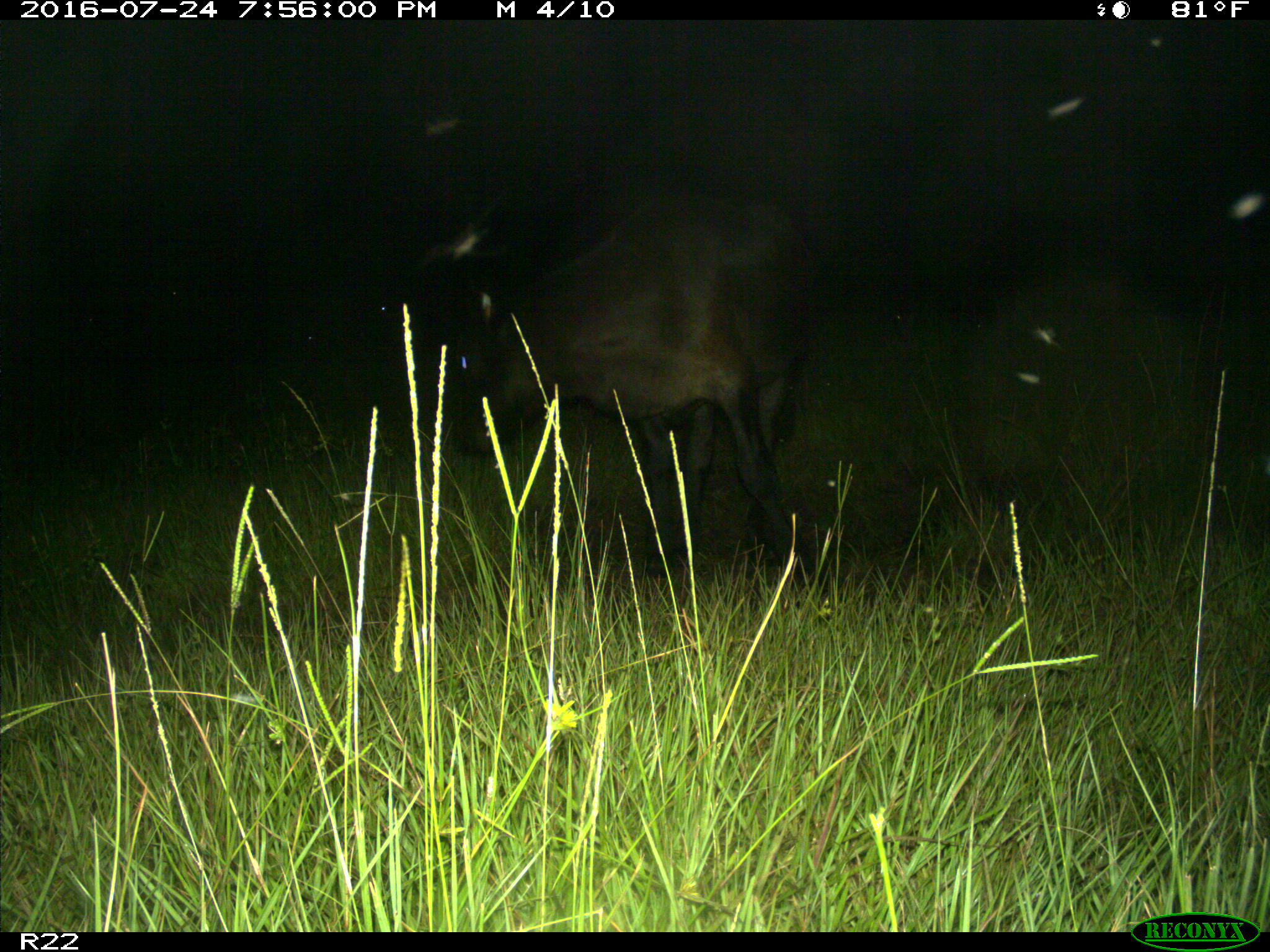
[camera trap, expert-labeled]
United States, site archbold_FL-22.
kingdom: Animalia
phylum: Chordata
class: Mammalia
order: Artiodactyla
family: Bovidae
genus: Bos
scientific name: Bos taurus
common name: domestic cow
Bos taurus (domestic cow).